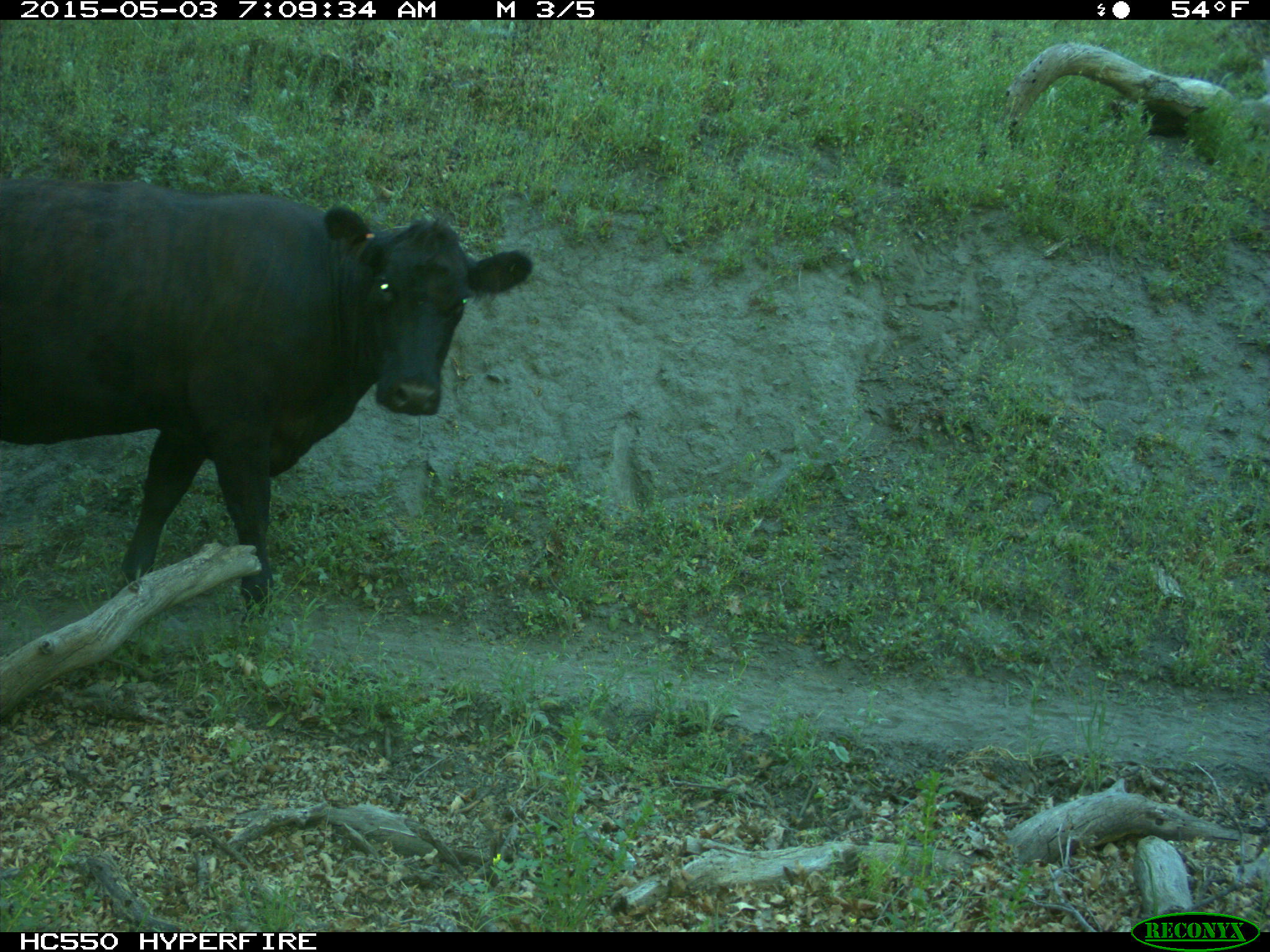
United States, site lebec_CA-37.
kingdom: Animalia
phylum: Chordata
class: Mammalia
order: Artiodactyla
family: Bovidae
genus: Bos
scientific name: Bos taurus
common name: domestic cow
Bos taurus (domestic cow).